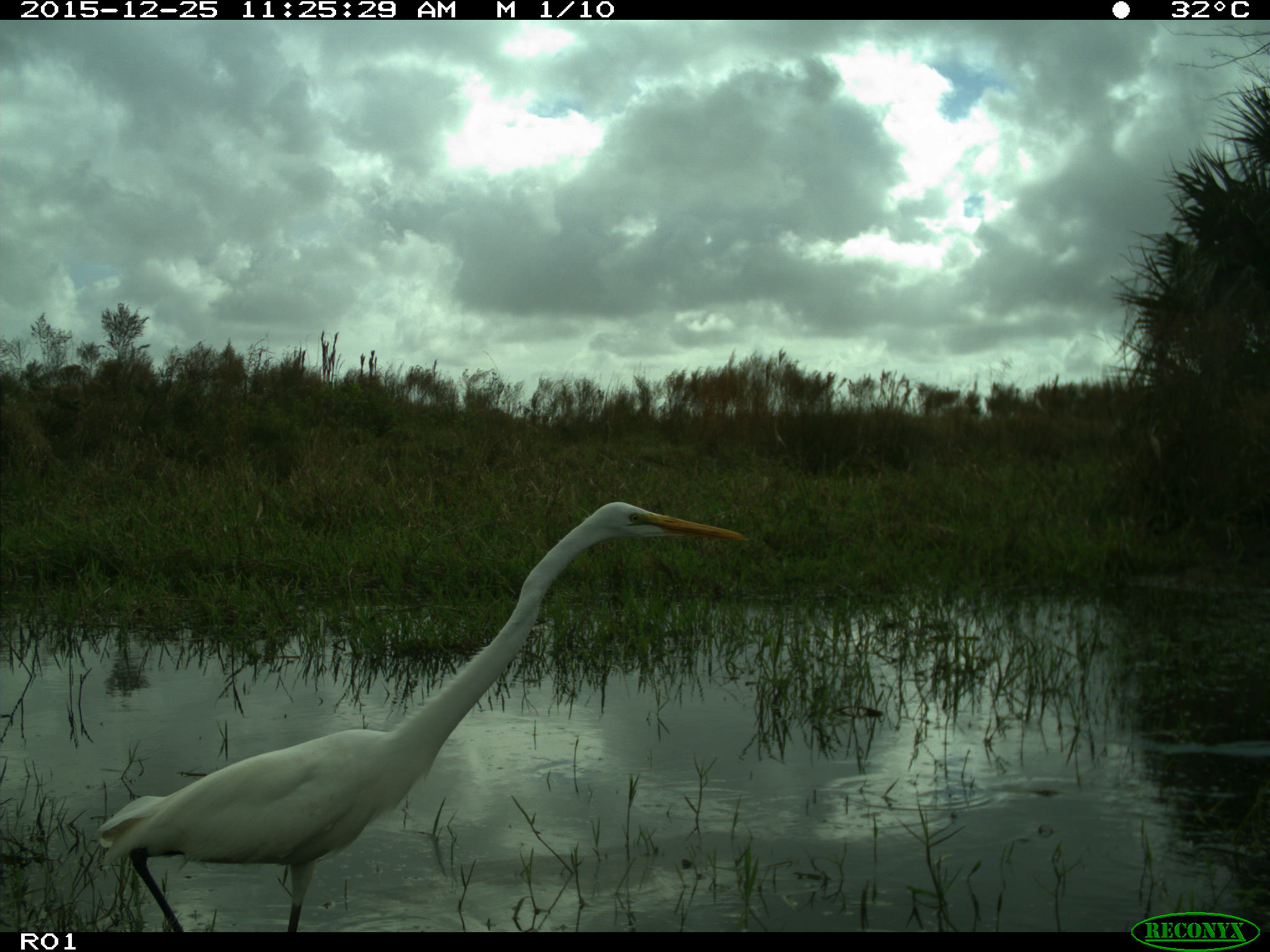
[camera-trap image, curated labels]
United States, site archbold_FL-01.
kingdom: Animalia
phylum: Chordata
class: Aves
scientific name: Aves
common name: birds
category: unidentified bird